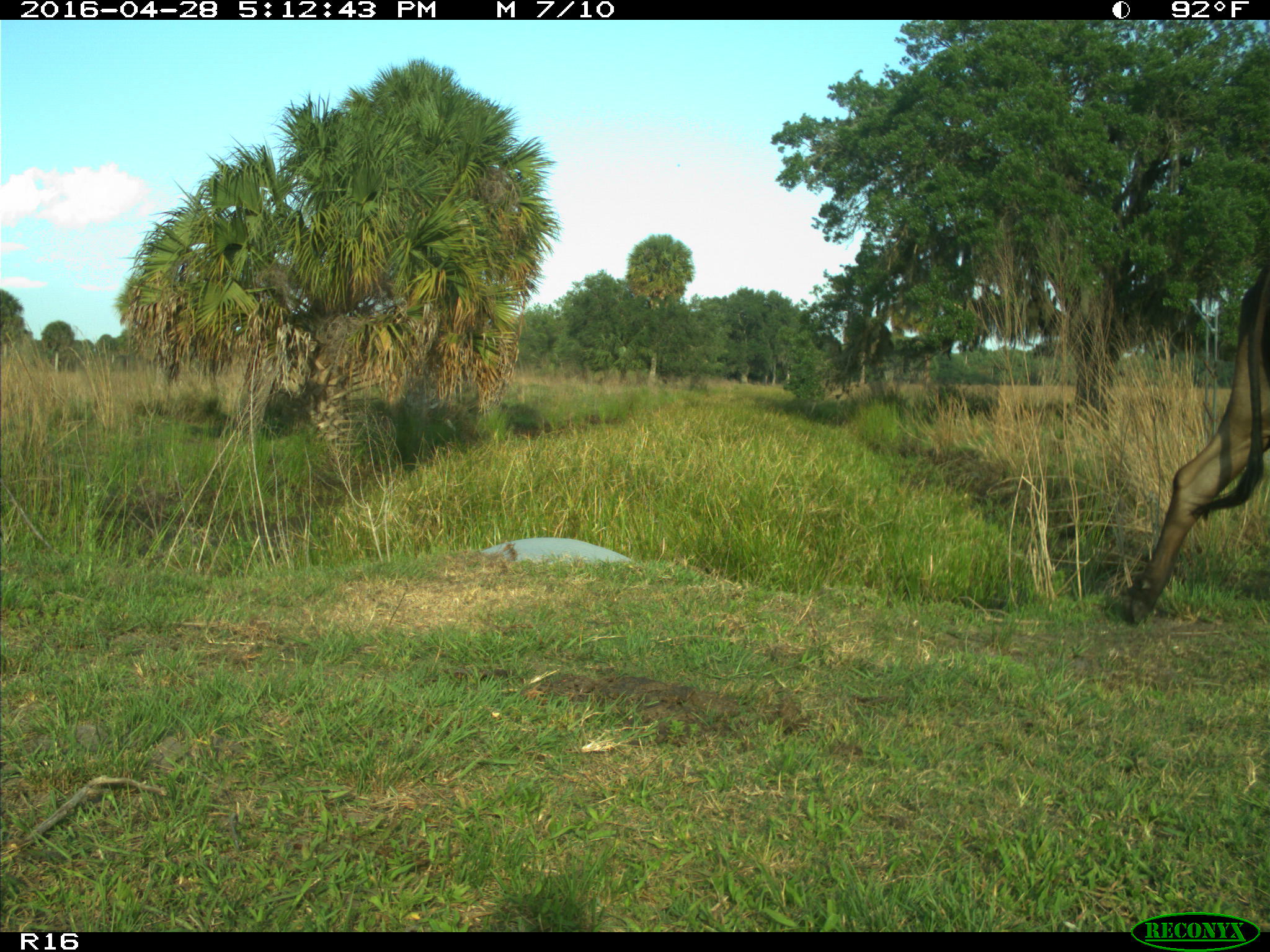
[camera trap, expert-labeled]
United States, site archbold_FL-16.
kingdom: Animalia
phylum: Chordata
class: Mammalia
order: Artiodactyla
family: Bovidae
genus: Bos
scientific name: Bos taurus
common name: domestic cow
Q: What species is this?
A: Bos taurus (domestic cow).